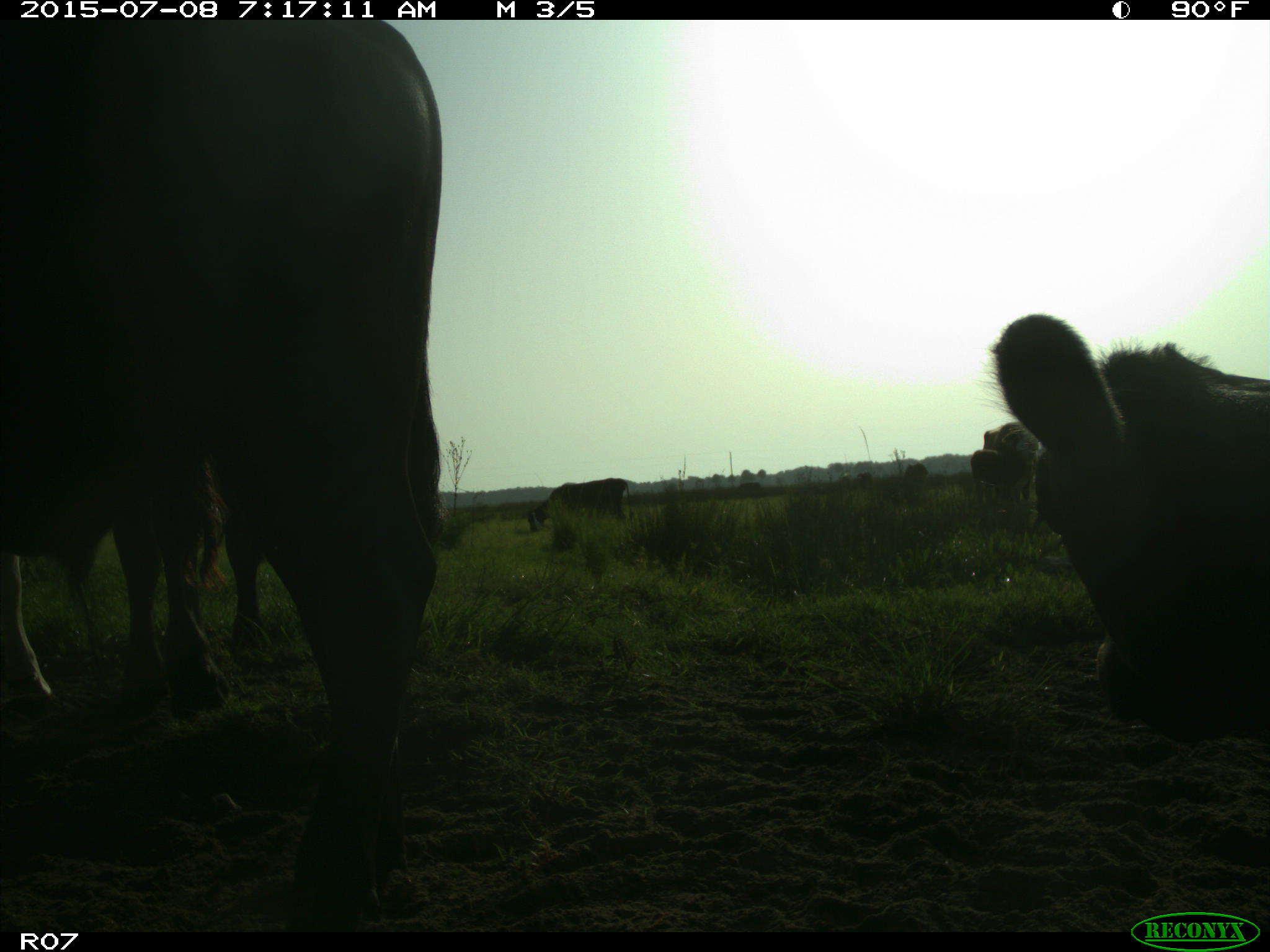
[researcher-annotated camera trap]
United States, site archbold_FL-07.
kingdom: Animalia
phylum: Chordata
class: Mammalia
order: Artiodactyla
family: Bovidae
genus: Bos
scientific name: Bos taurus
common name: domestic cow